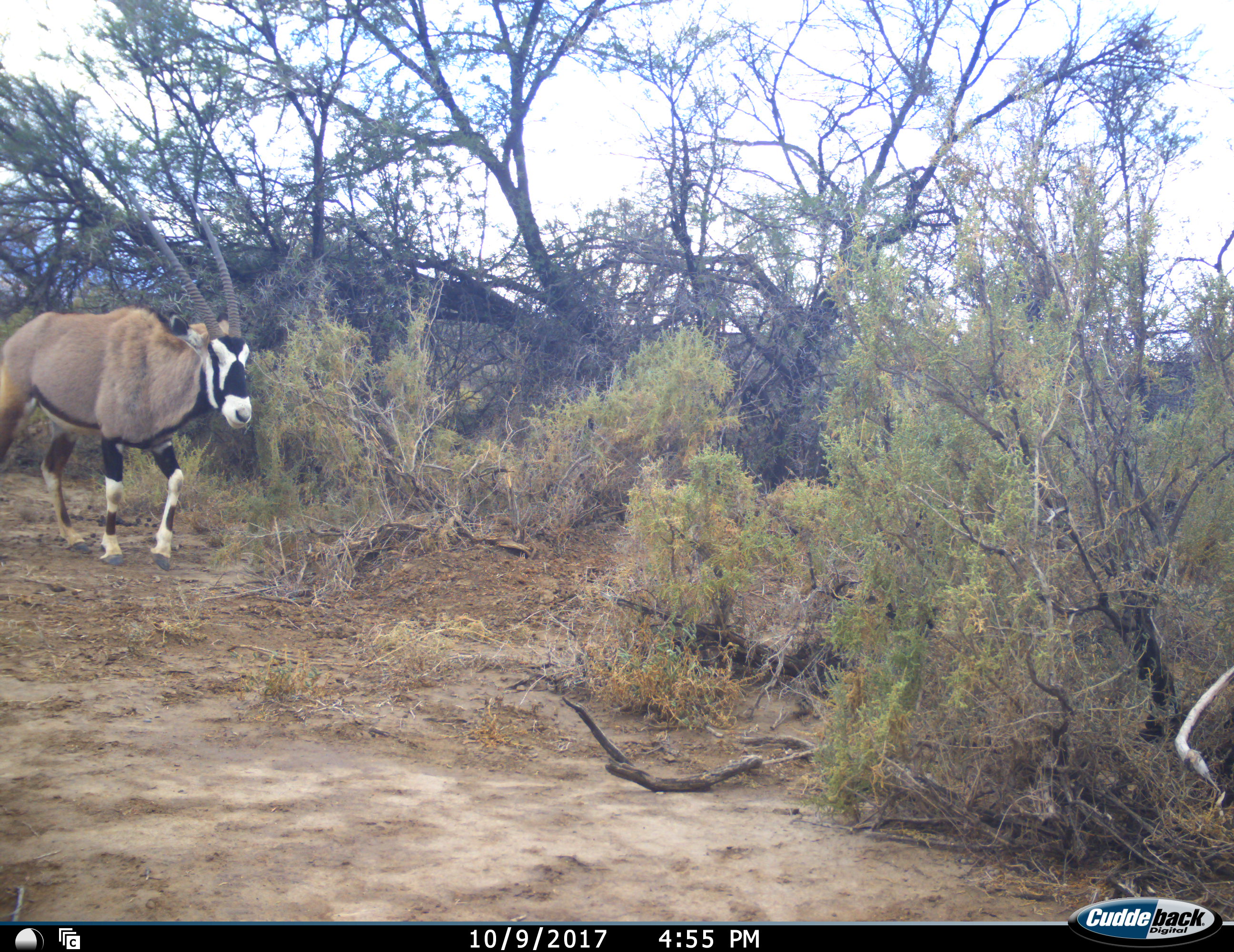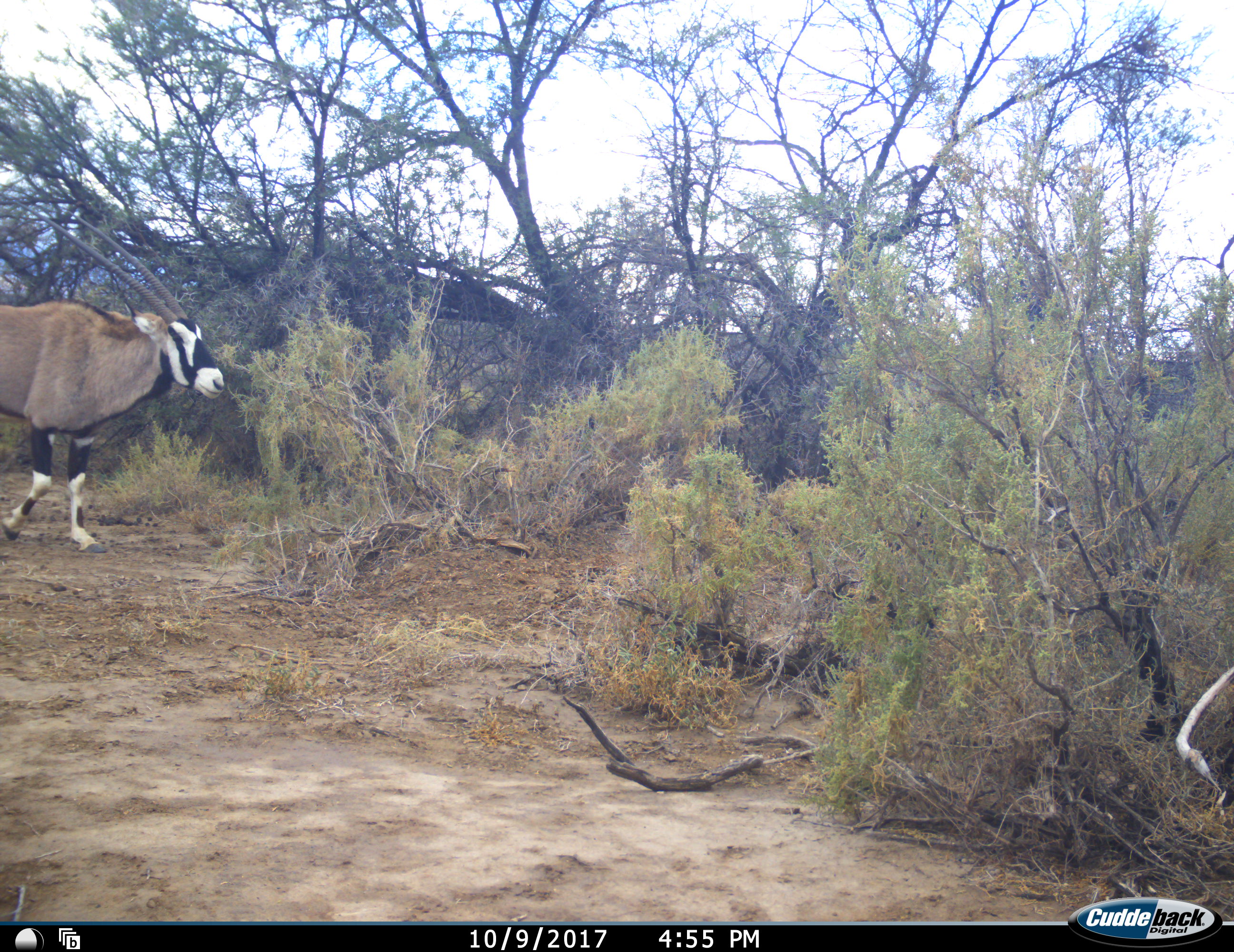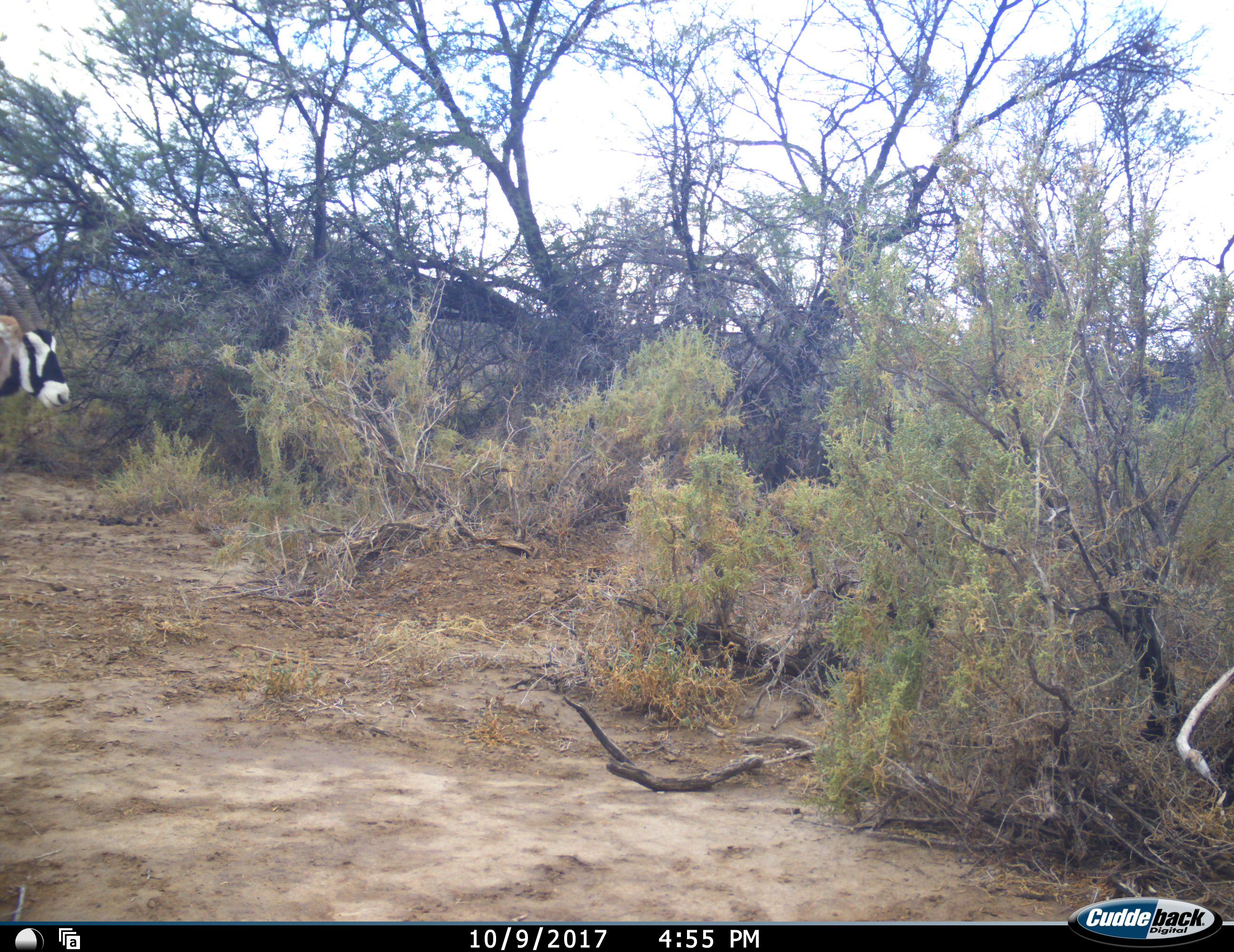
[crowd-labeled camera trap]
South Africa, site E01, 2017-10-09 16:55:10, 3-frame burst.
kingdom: Animalia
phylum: Chordata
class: Mammalia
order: Artiodactyla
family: Bovidae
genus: Oryx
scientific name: Oryx gazella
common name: gemsbok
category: gemsbokoryx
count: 1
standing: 0%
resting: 0%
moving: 100%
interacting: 0%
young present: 0%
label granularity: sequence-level